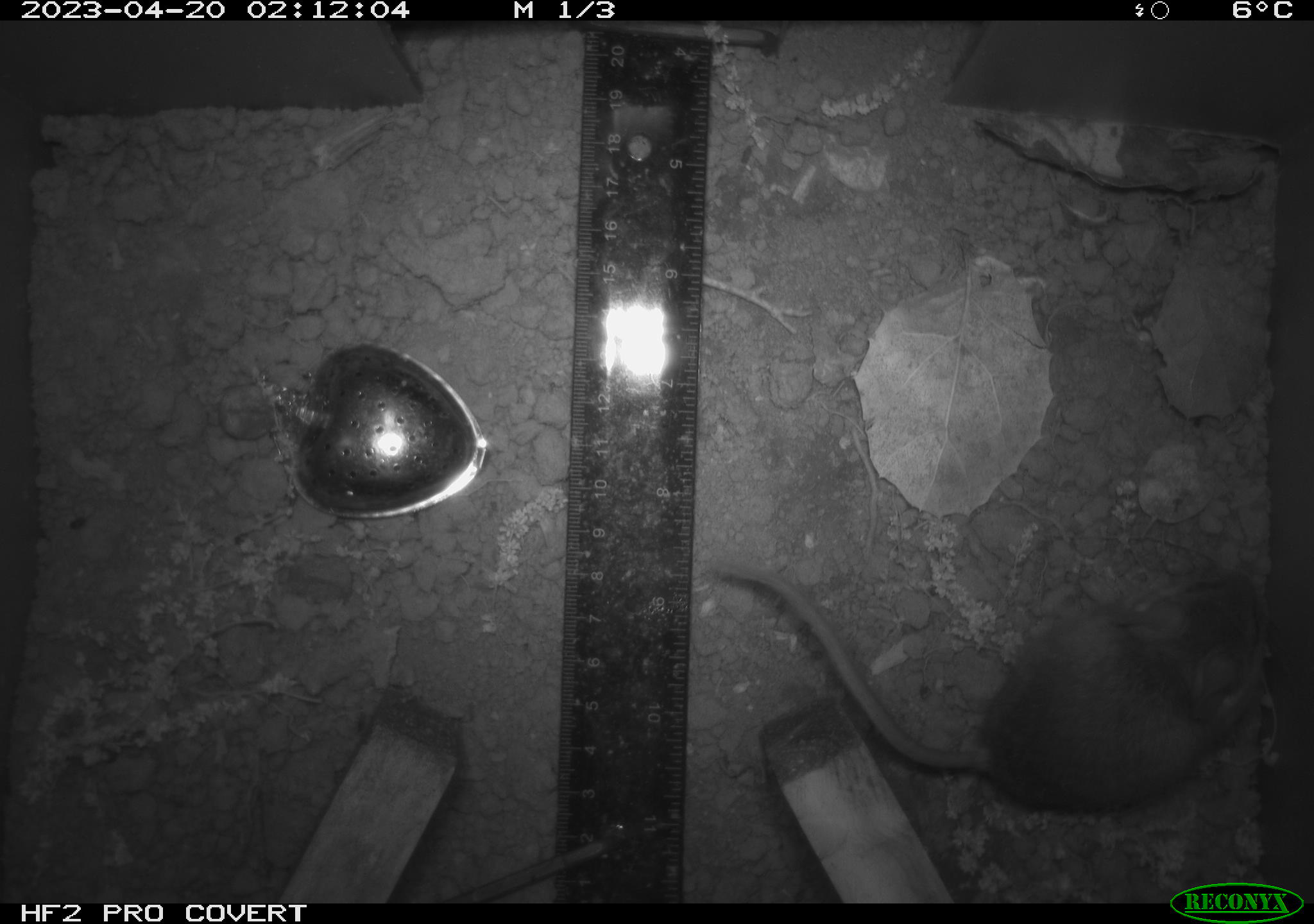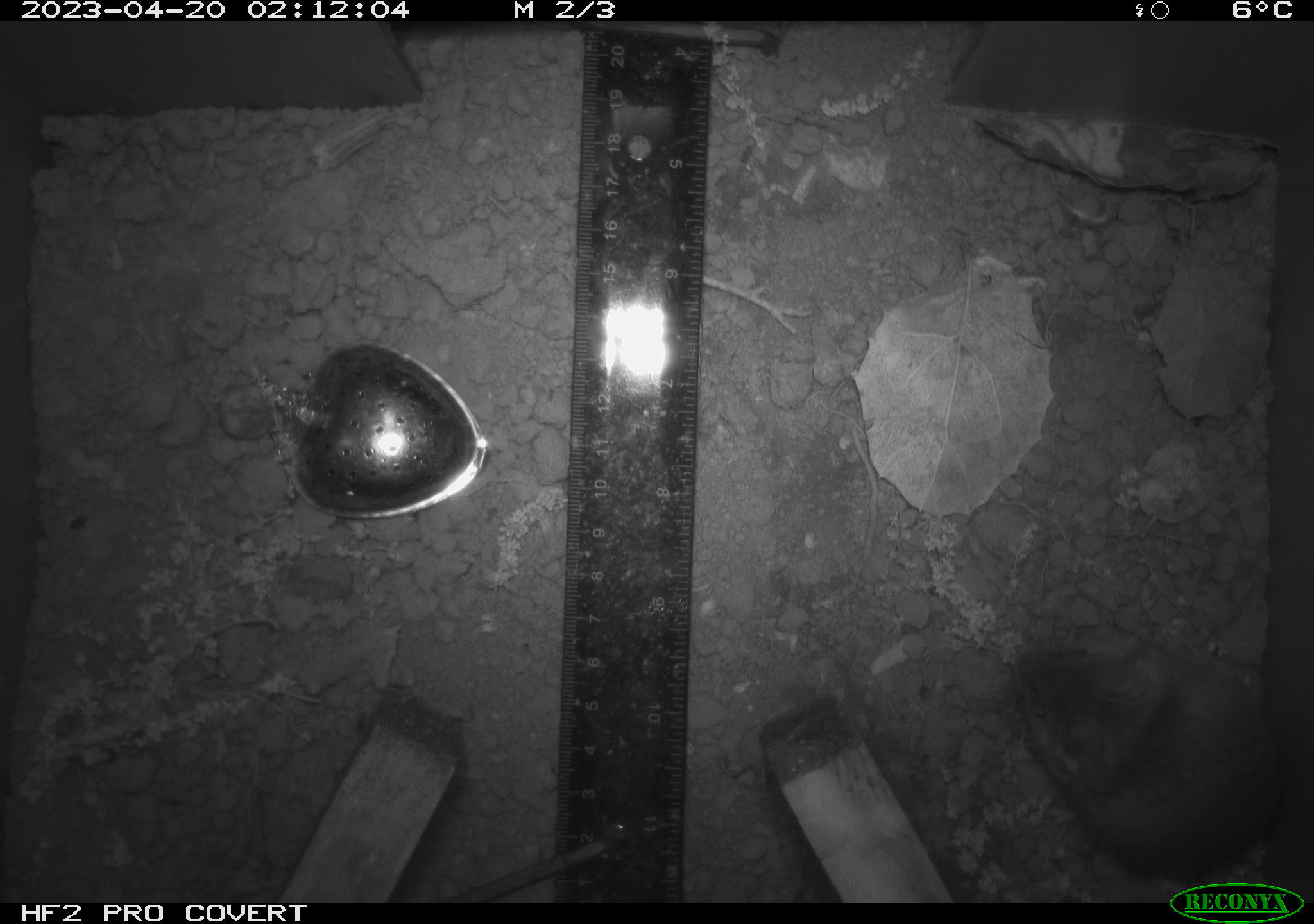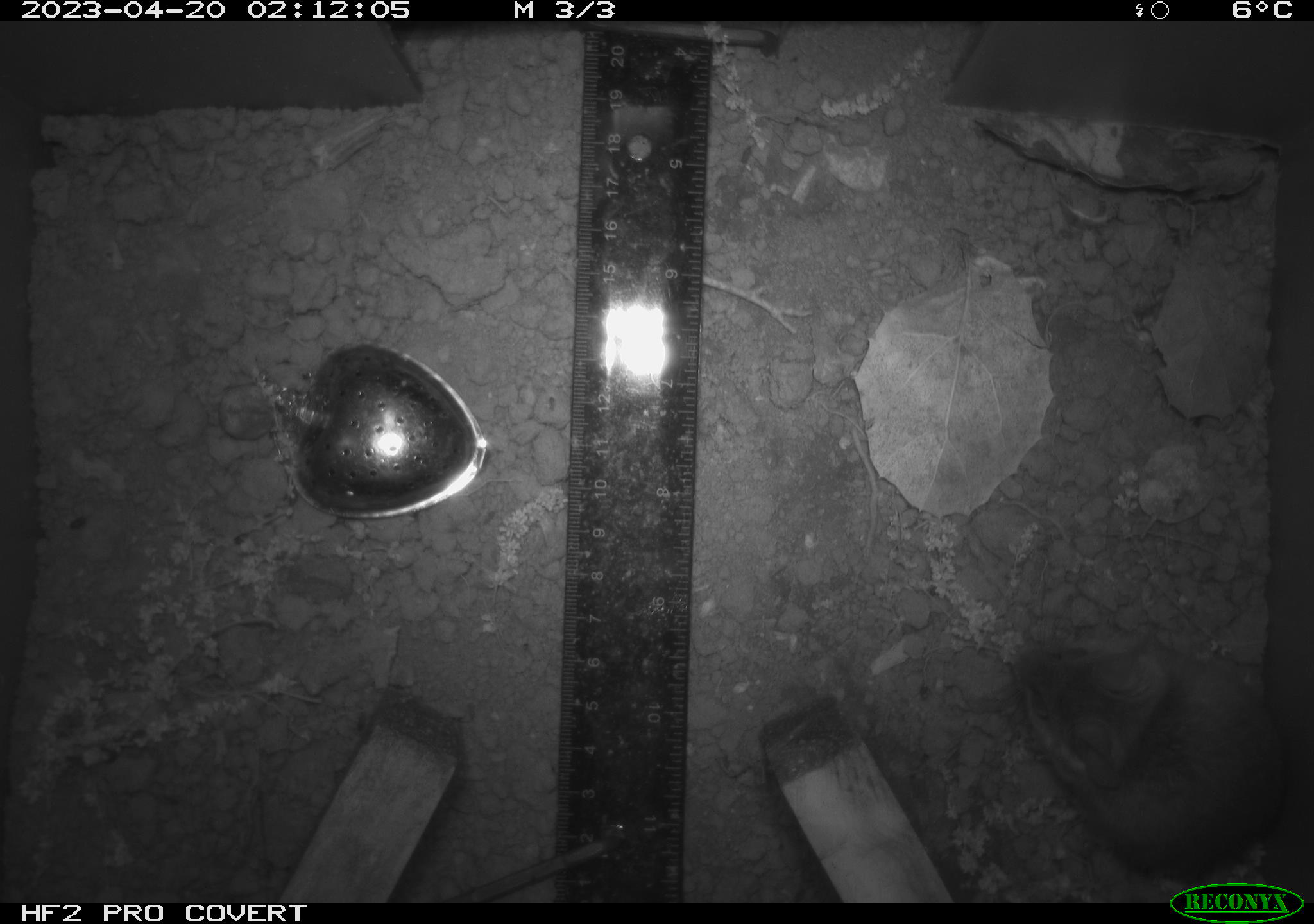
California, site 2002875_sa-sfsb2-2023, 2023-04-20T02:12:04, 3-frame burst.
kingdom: Animalia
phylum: Chordata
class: Mammalia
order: Rodentia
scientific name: Rodentia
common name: mouse species